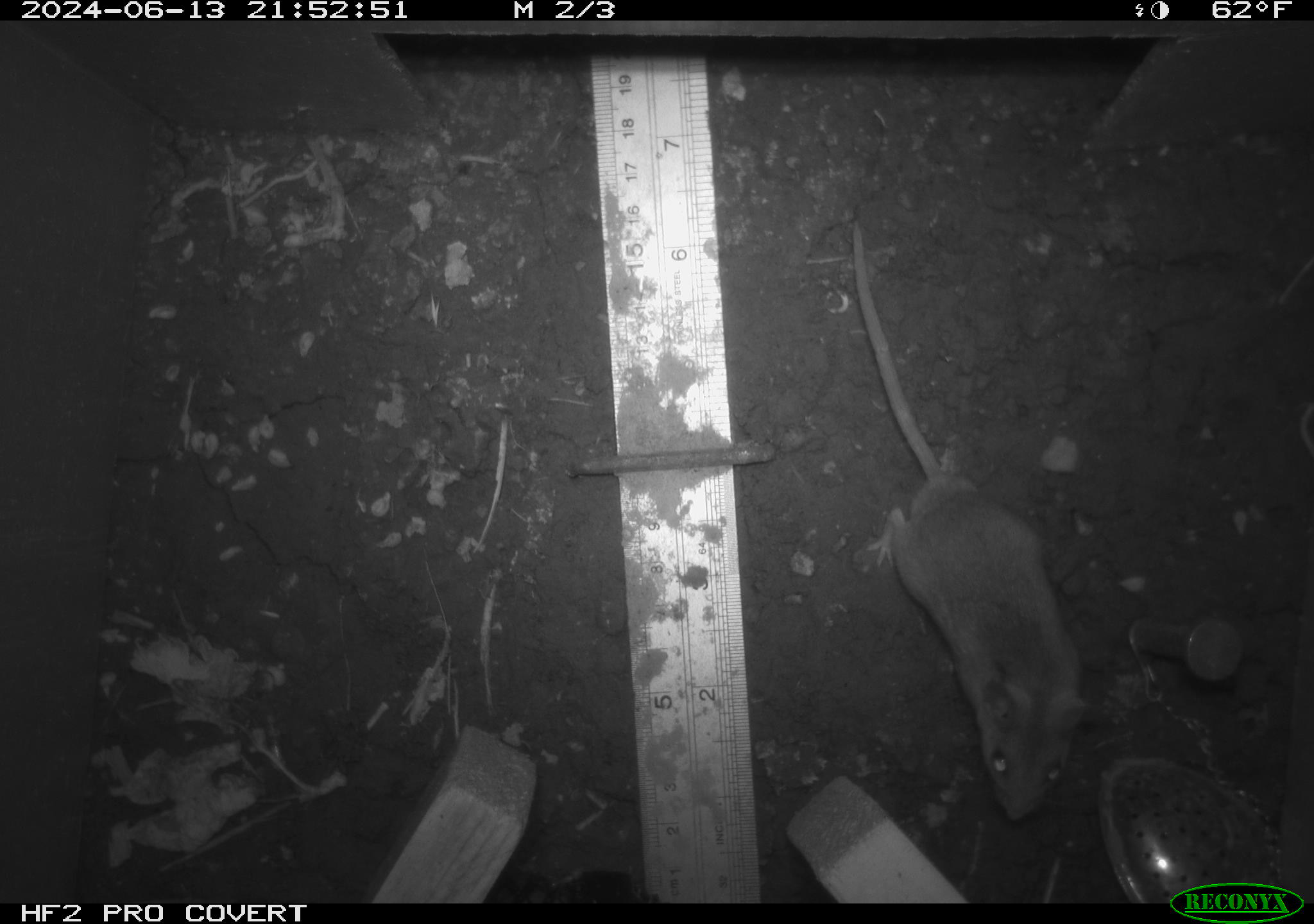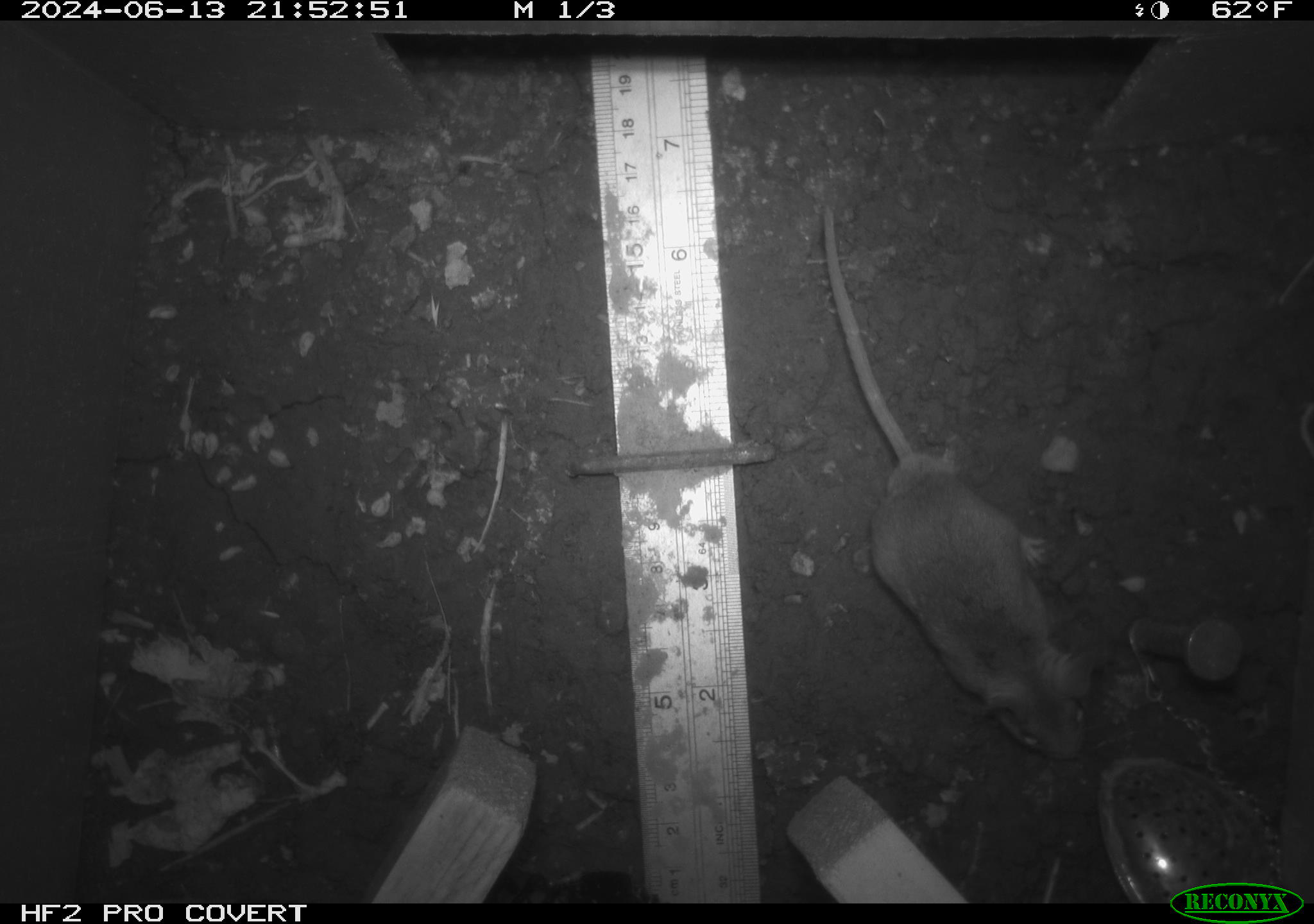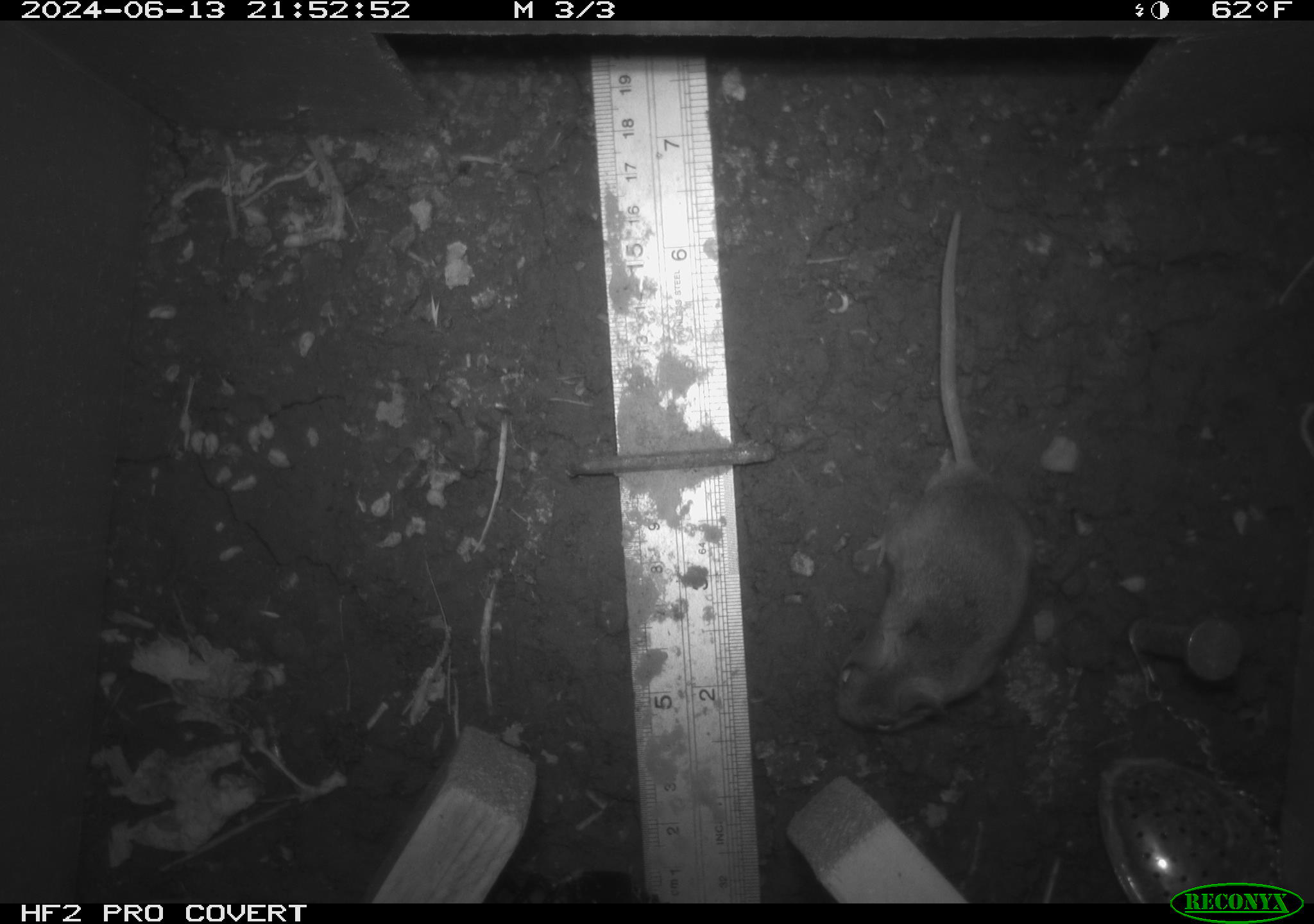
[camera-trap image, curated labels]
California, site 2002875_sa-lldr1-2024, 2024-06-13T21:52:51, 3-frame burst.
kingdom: Animalia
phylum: Chordata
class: Mammalia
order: Rodentia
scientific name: Rodentia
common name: mouse species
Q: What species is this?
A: Mouse species (Rodentia).